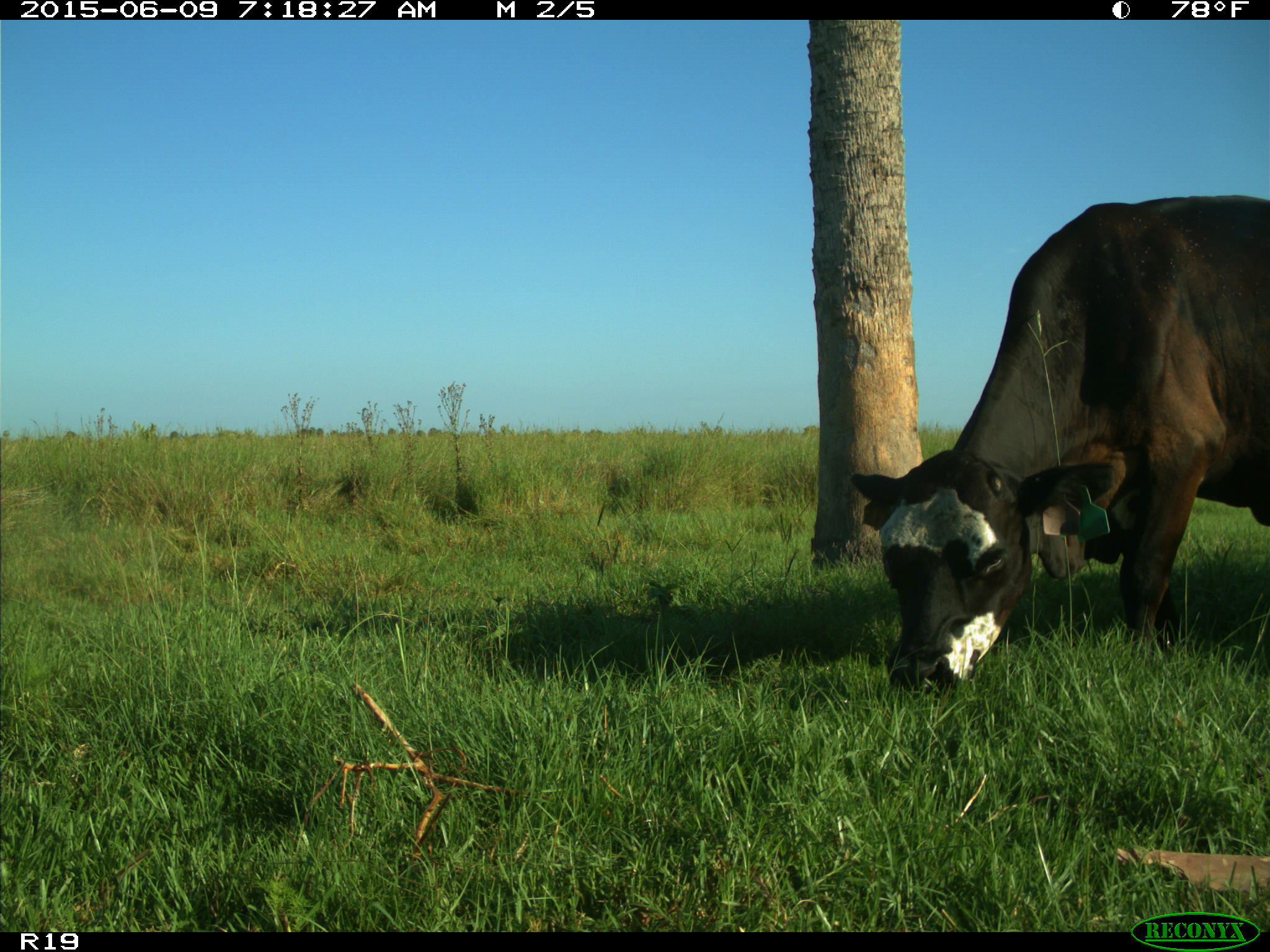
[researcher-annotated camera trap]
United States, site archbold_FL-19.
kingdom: Animalia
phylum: Chordata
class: Mammalia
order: Artiodactyla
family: Bovidae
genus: Bos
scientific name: Bos taurus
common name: domestic cow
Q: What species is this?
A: Bos taurus (domestic cow).